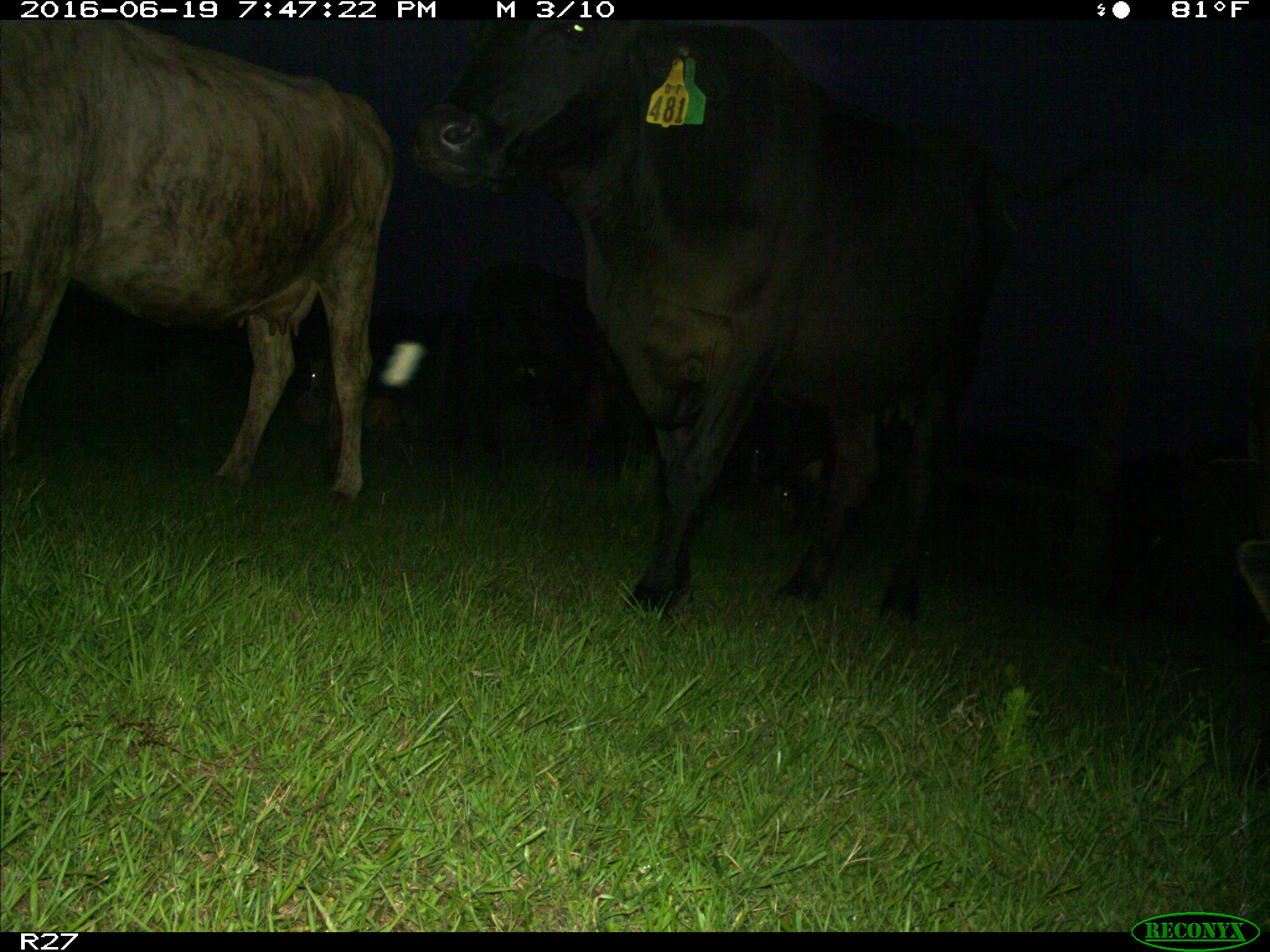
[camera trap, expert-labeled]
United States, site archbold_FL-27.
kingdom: Animalia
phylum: Chordata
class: Mammalia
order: Artiodactyla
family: Bovidae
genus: Bos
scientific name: Bos taurus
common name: domestic cow